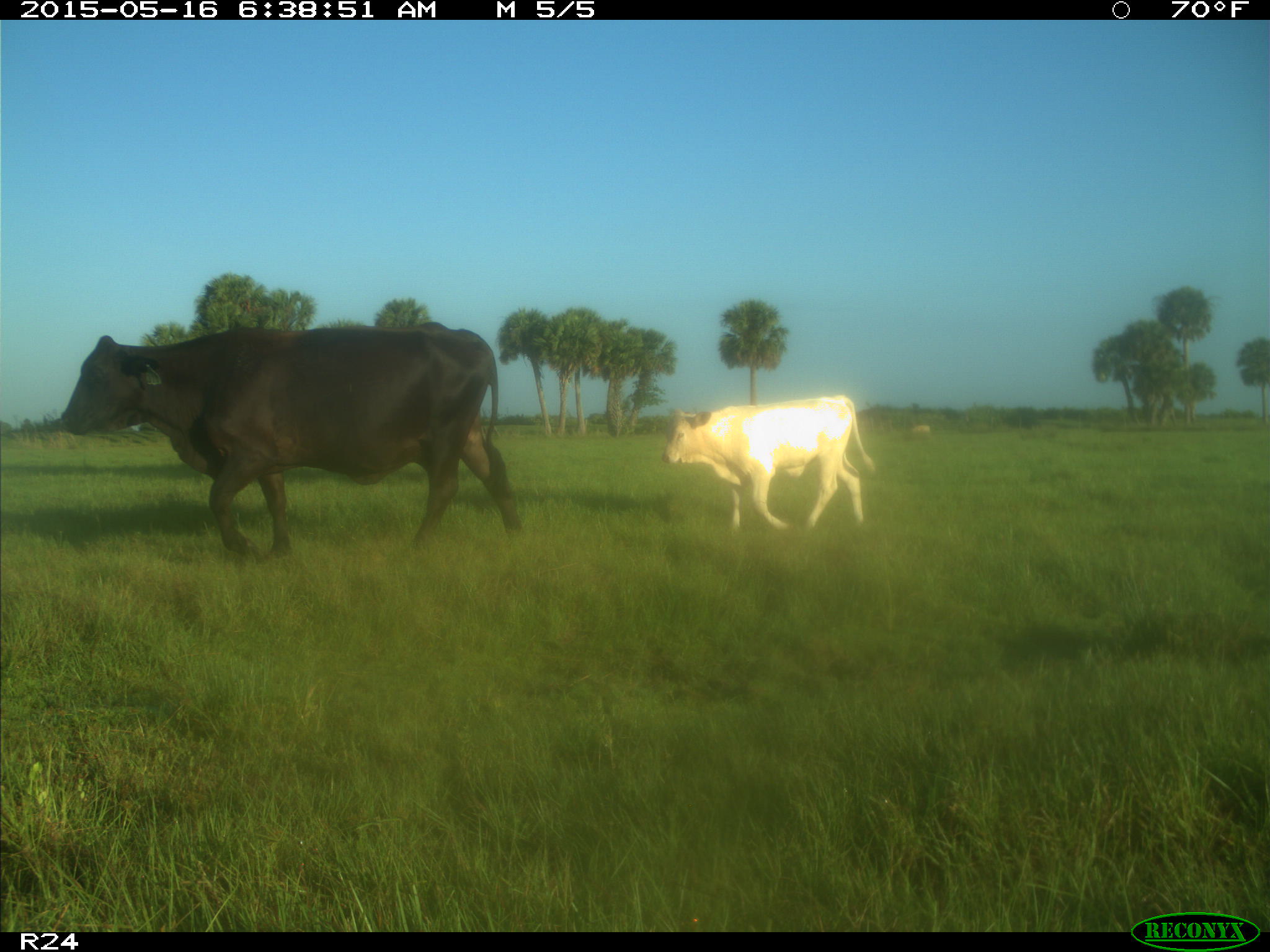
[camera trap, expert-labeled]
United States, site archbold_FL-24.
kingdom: Animalia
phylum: Chordata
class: Mammalia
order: Artiodactyla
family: Bovidae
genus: Bos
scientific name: Bos taurus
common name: domestic cow